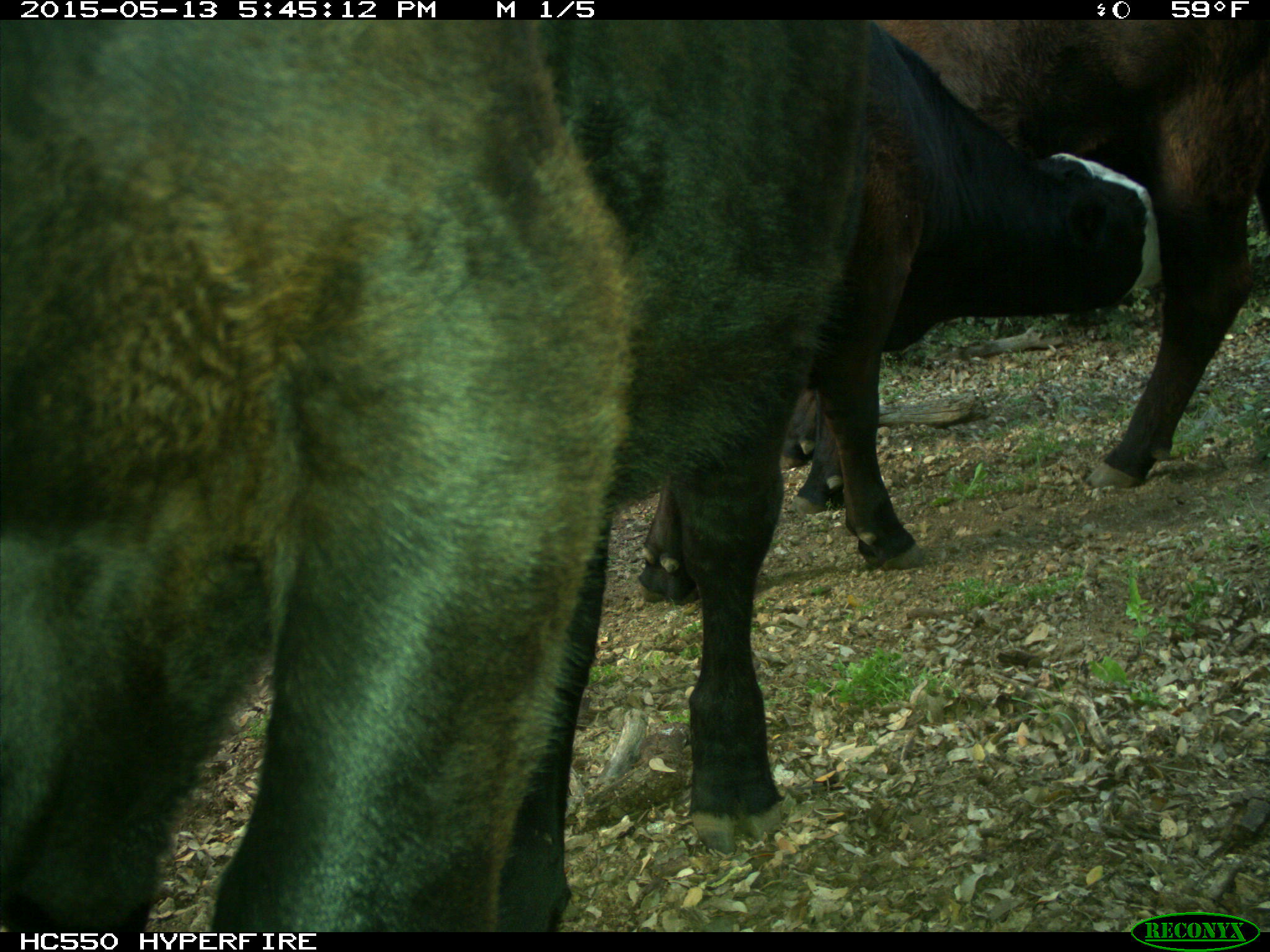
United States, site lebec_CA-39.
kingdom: Animalia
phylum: Chordata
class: Mammalia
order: Artiodactyla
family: Bovidae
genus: Bos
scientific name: Bos taurus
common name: domestic cow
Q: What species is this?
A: Bos taurus (domestic cow).